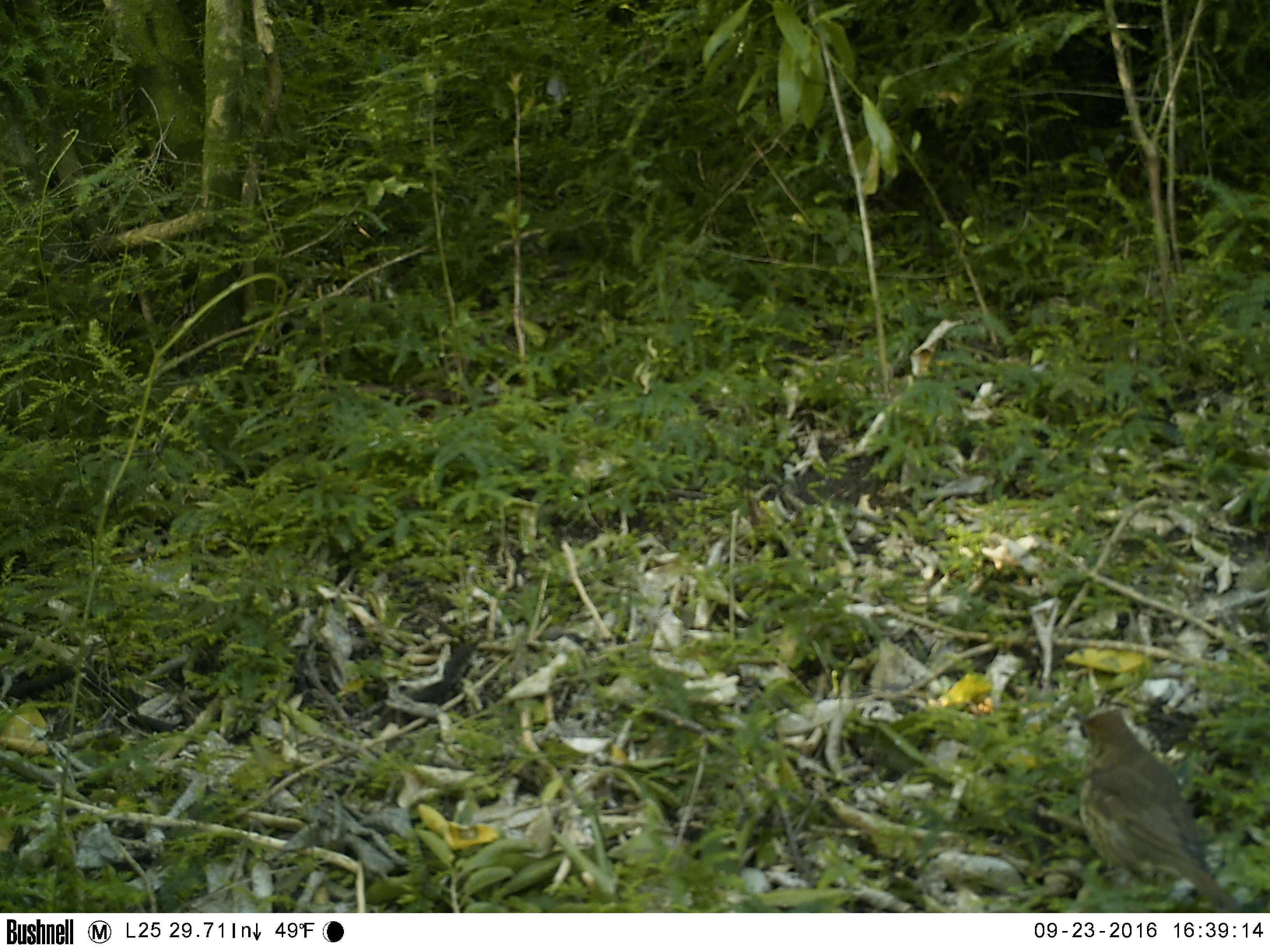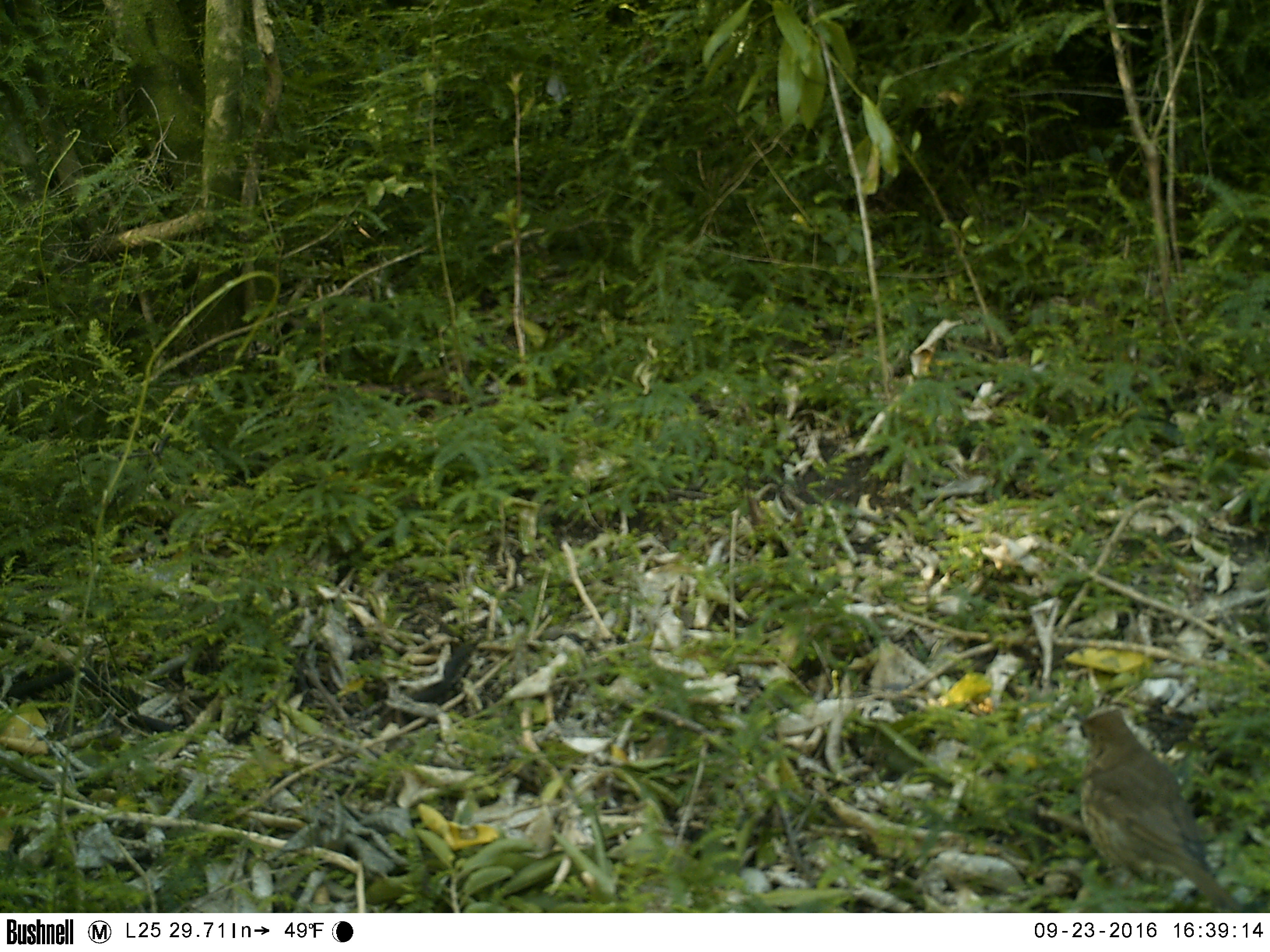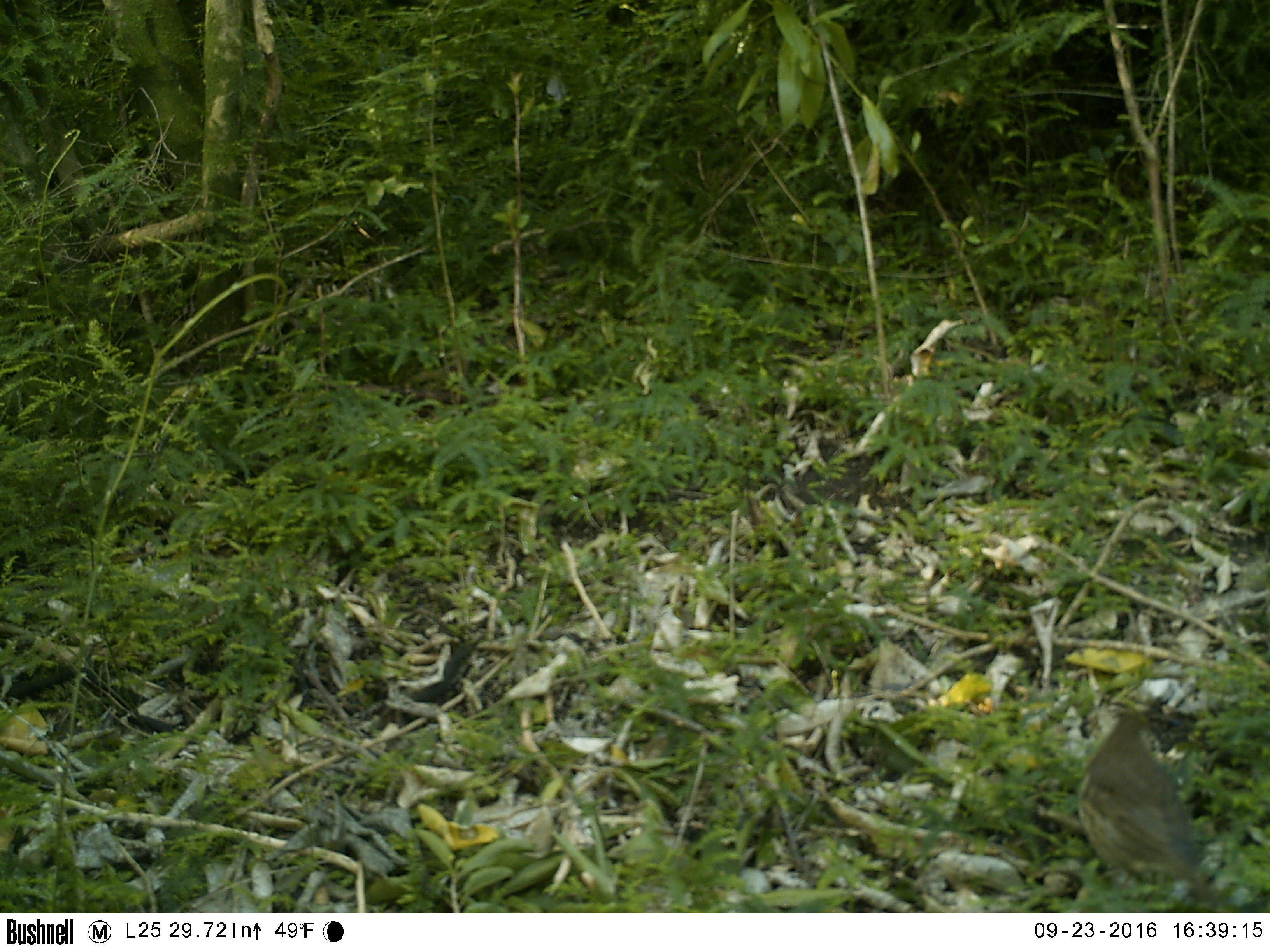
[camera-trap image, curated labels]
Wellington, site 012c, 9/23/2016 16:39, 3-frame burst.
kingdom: Animalia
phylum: Chordata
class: Aves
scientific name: Aves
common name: bird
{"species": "bird (Aves)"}